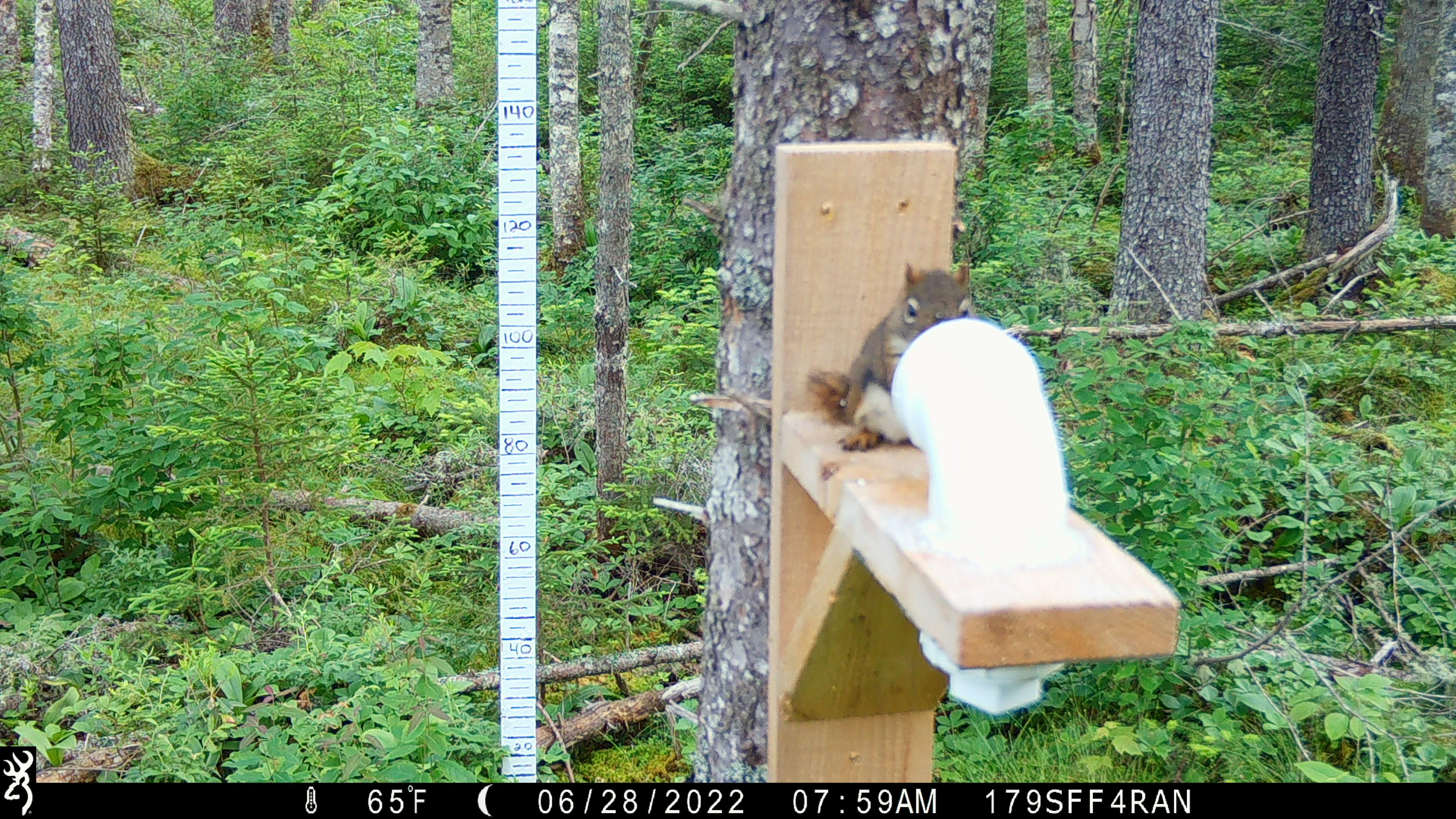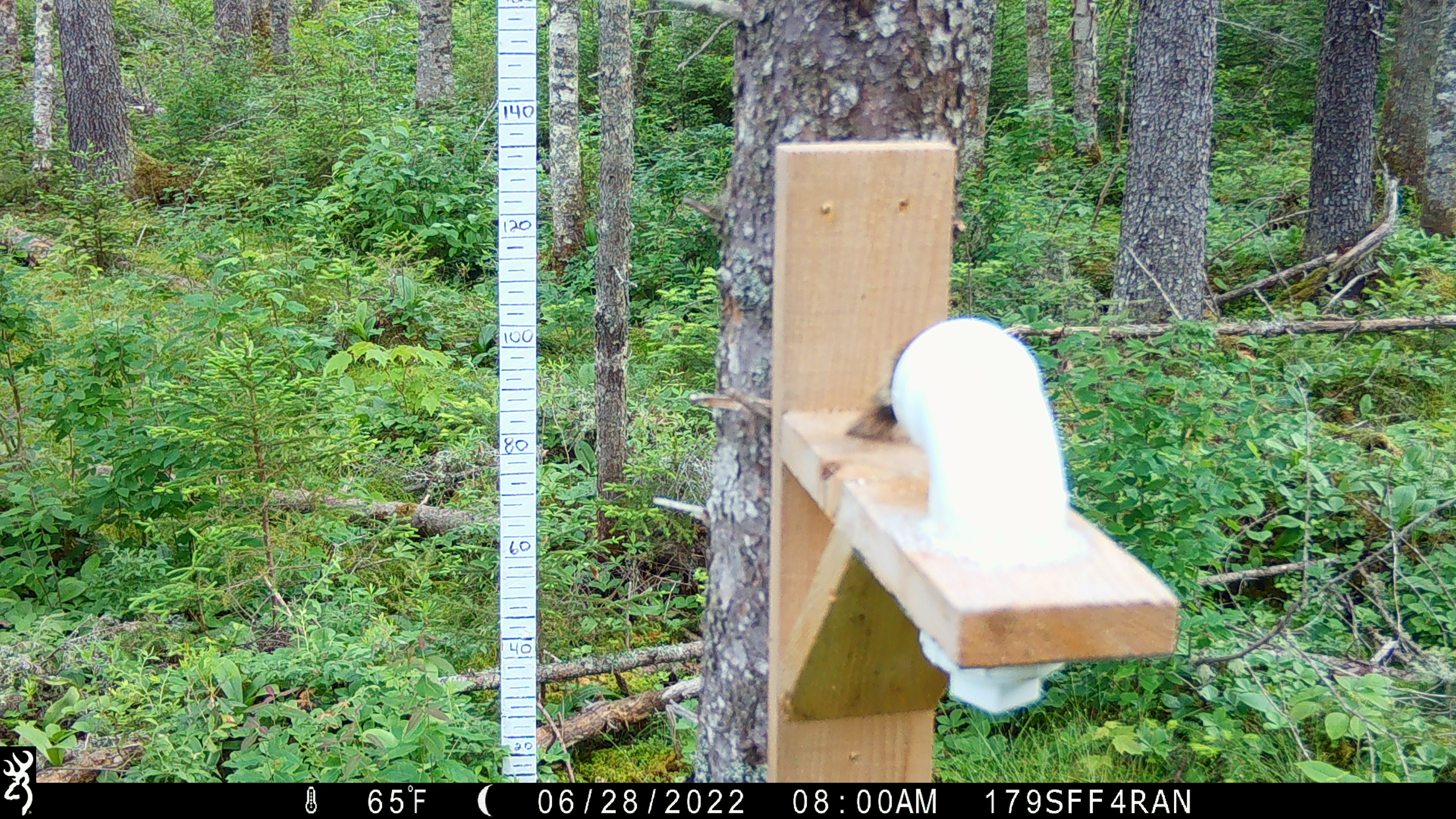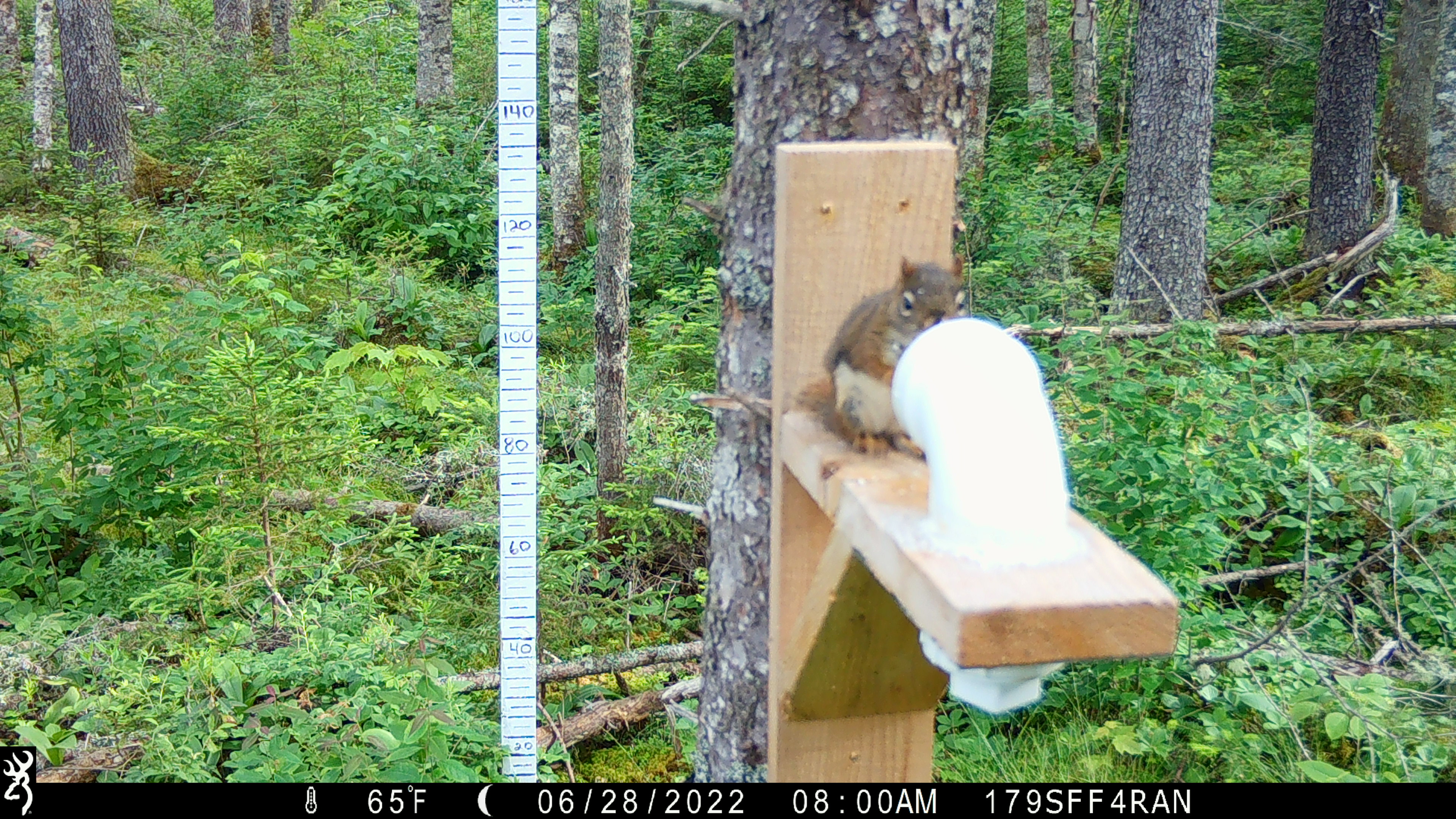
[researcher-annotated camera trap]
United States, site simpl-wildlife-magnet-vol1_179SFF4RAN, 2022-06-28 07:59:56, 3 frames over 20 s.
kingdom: Animalia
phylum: Chordata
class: Mammalia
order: Rodentia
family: Sciuridae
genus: Tamiasciurus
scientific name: Tamiasciurus hudsonicus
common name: red squirrel